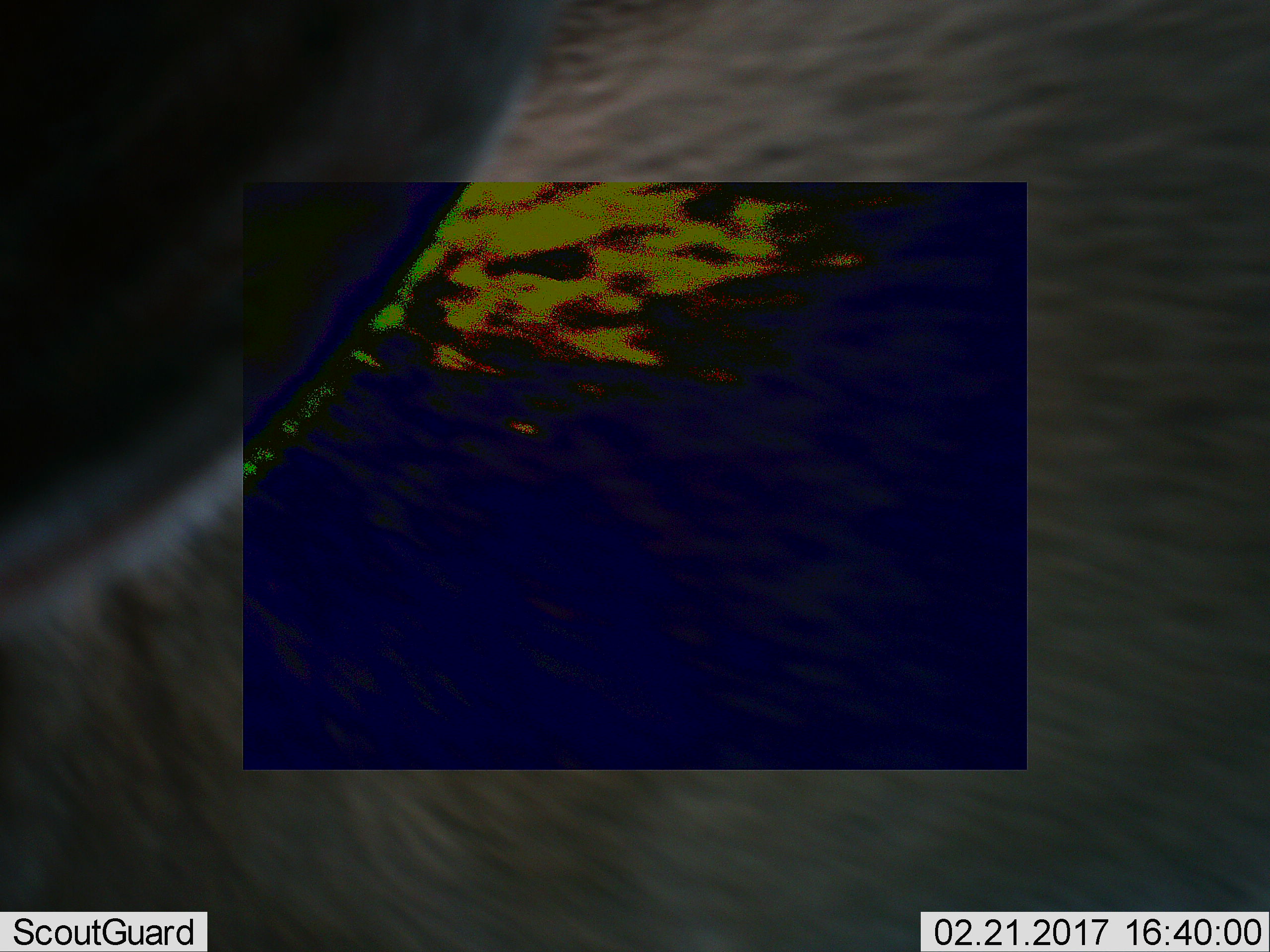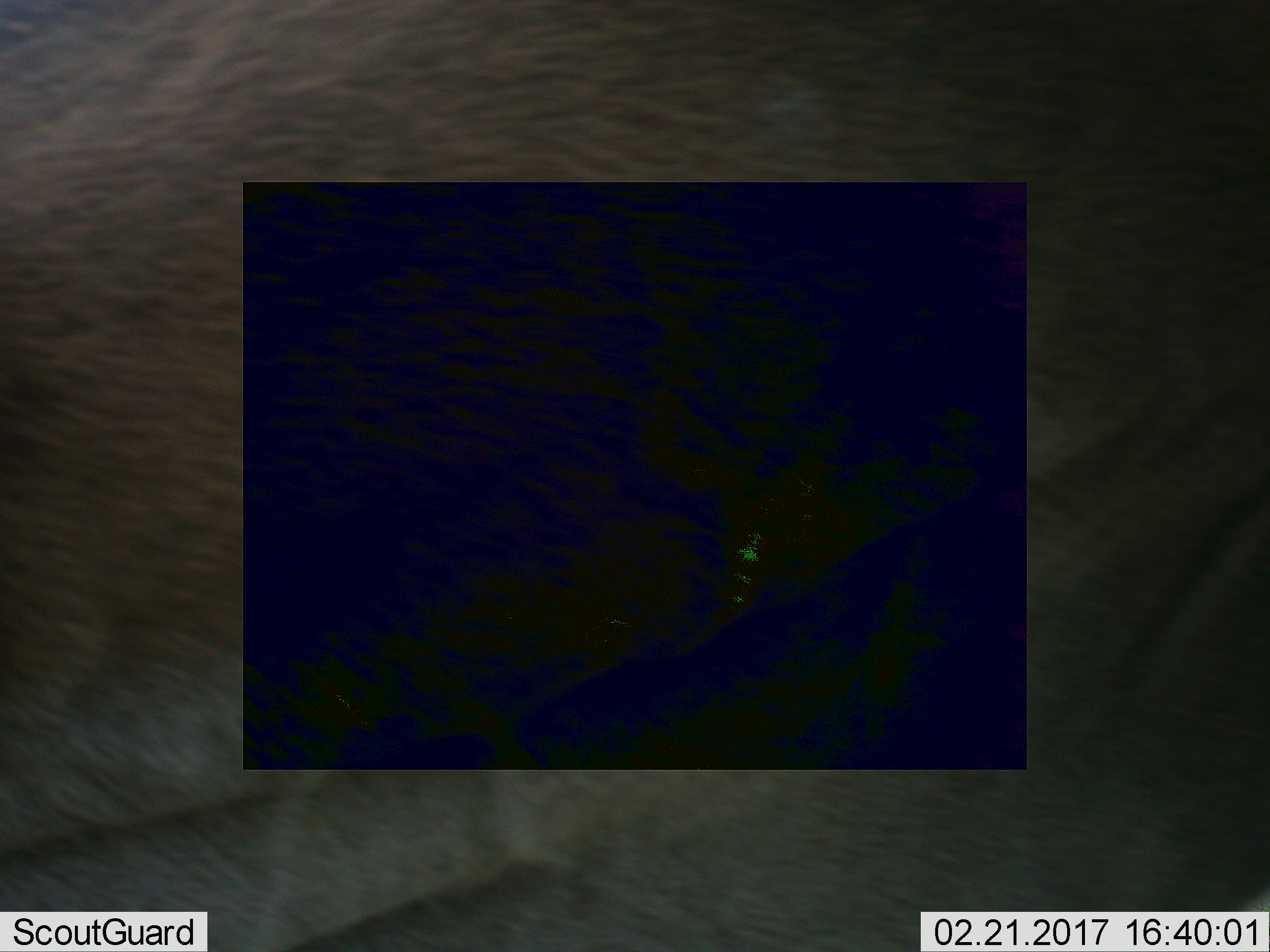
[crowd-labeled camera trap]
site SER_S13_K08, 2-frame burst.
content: unidentified animal